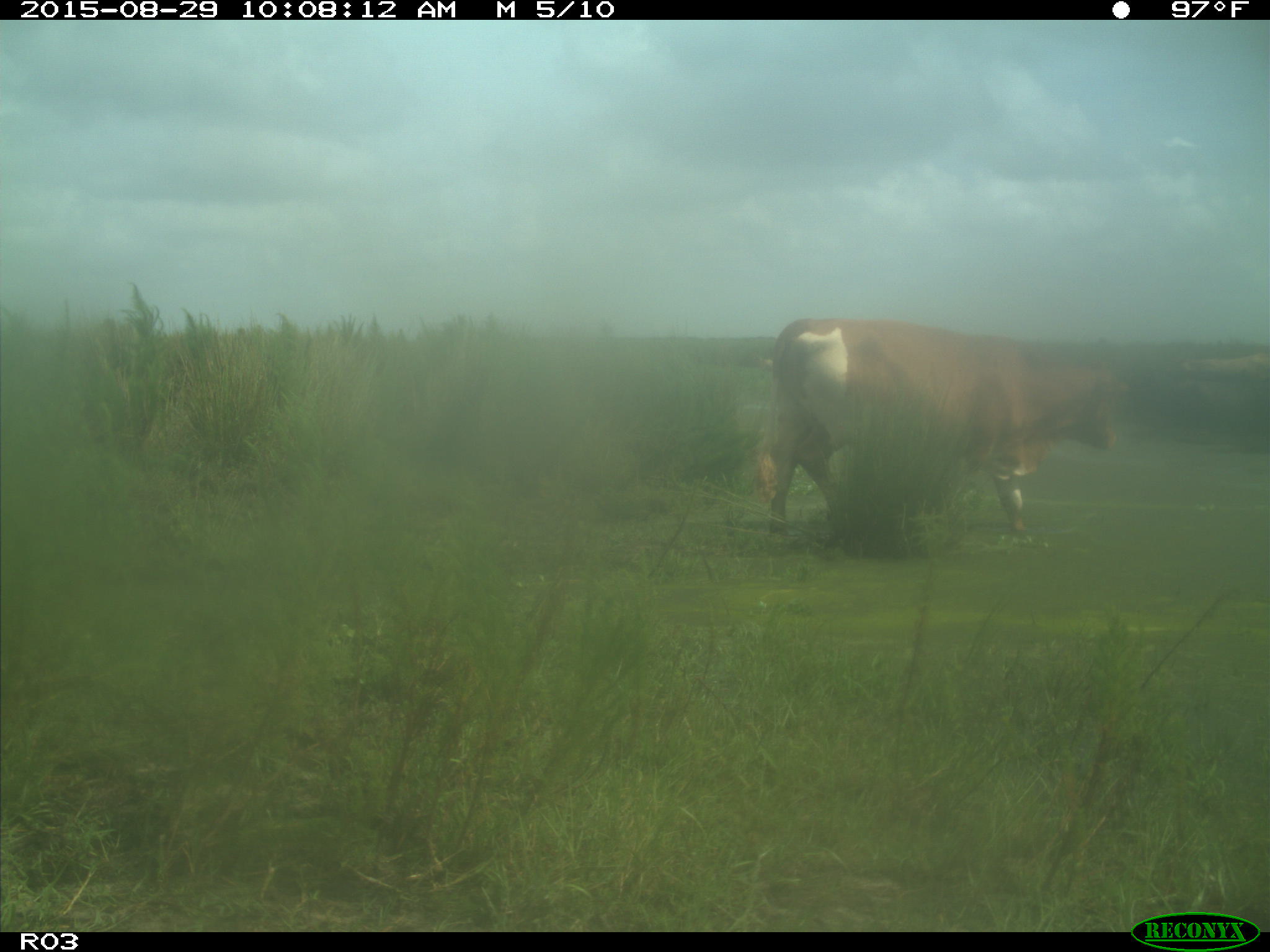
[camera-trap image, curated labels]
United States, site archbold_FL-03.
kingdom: Animalia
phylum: Chordata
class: Mammalia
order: Artiodactyla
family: Bovidae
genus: Bos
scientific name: Bos taurus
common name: domestic cow